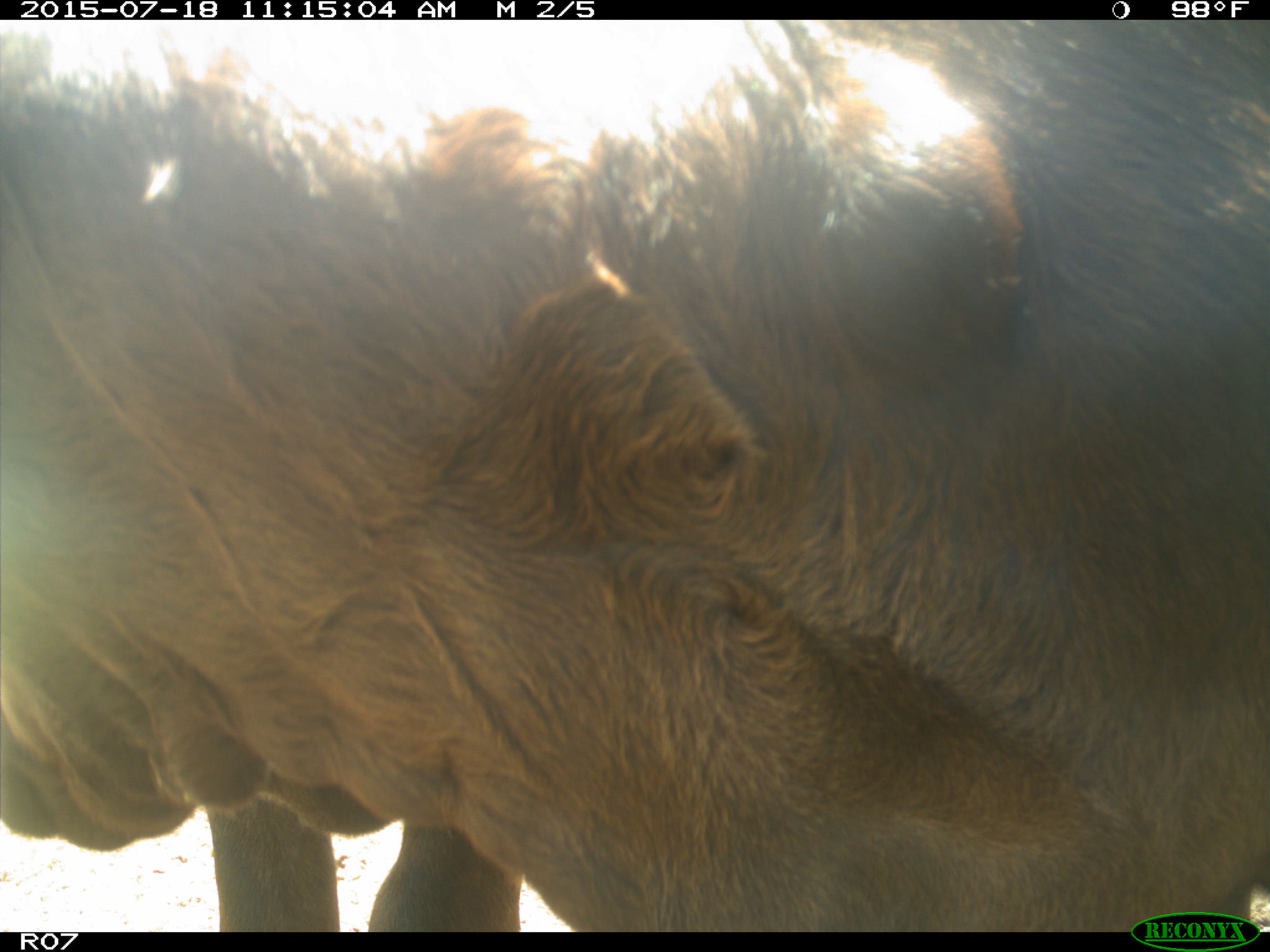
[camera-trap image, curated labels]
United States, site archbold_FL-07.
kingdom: Animalia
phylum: Chordata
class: Mammalia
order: Artiodactyla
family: Bovidae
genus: Bos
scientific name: Bos taurus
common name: domestic cow